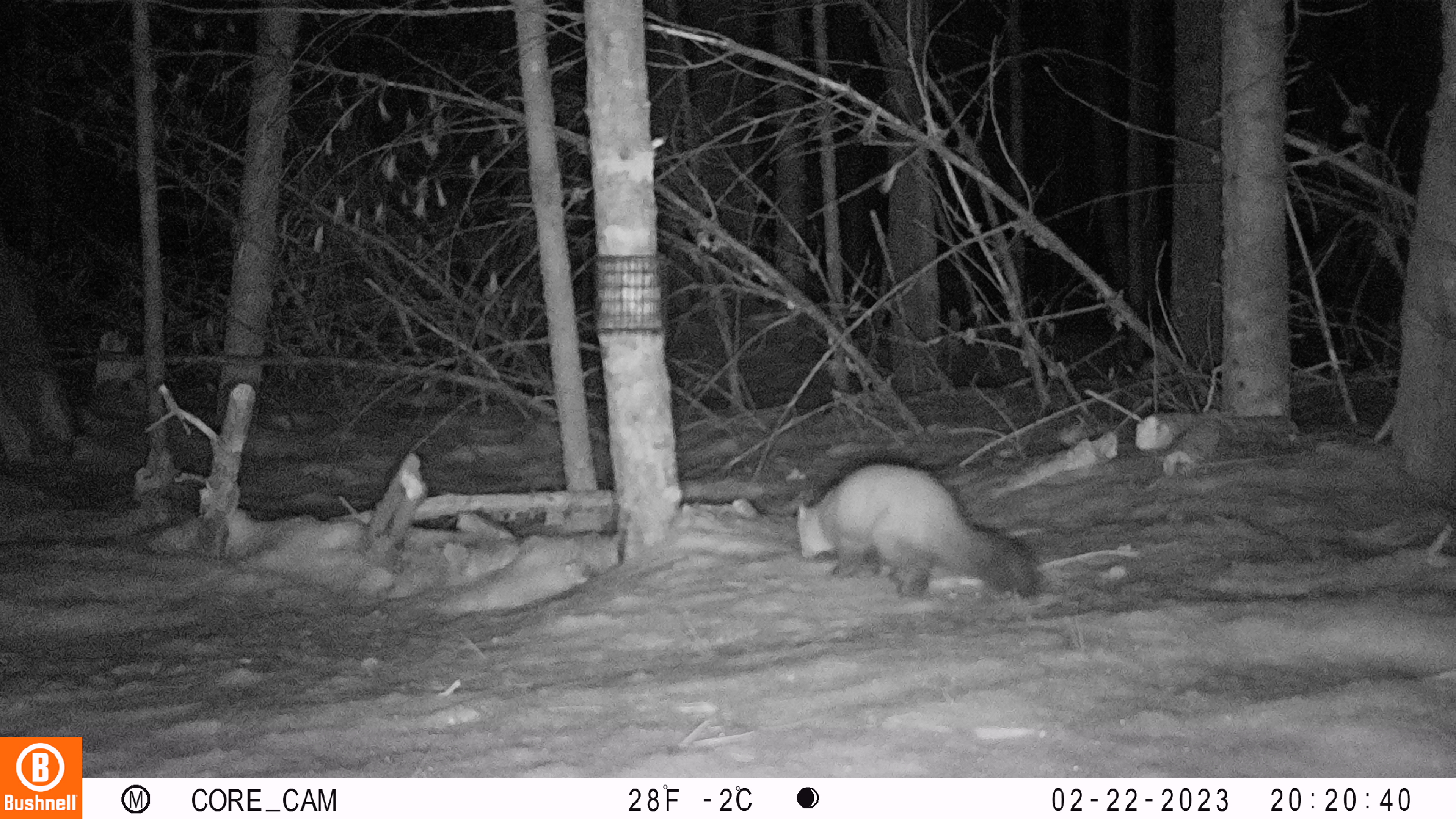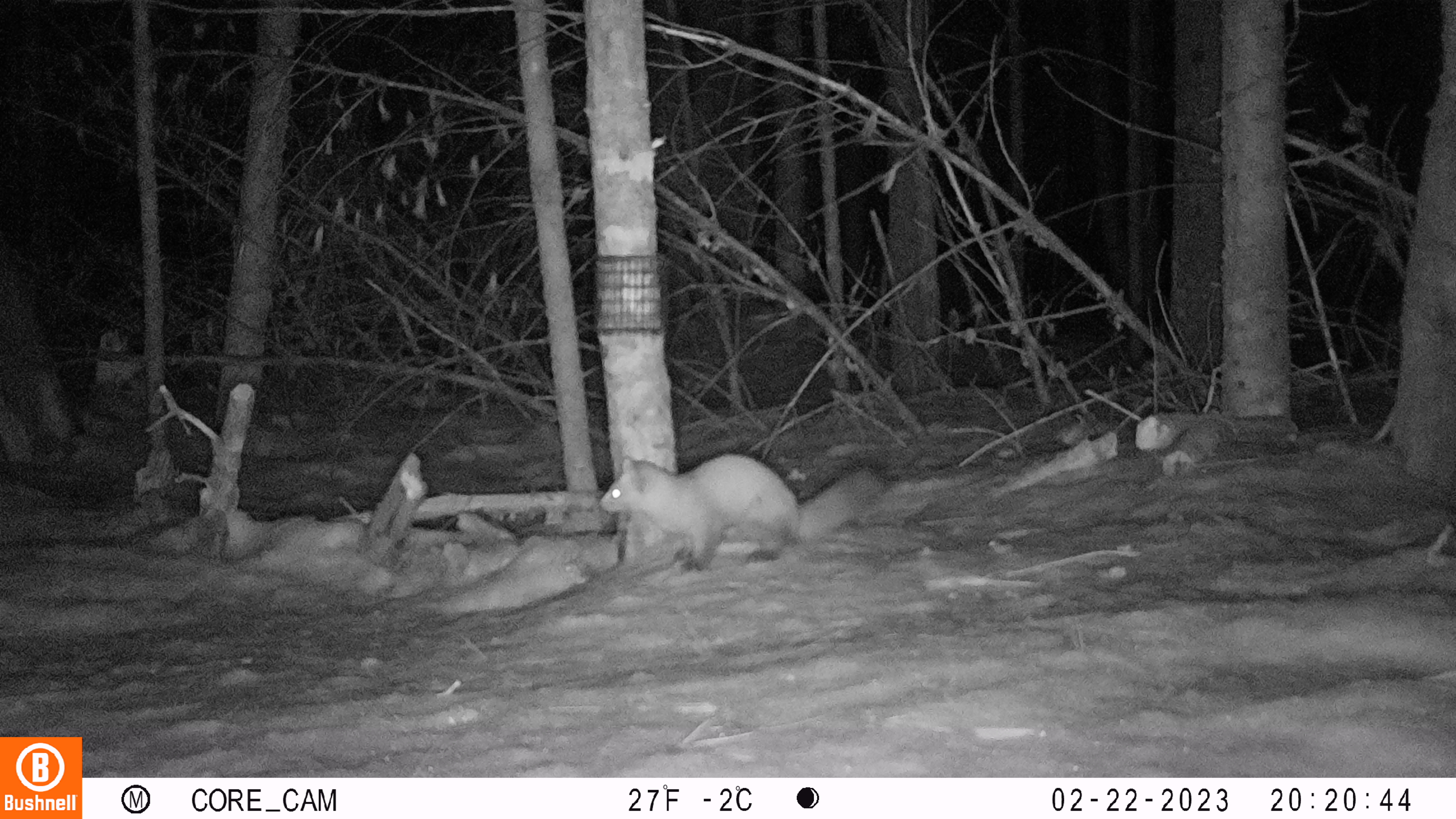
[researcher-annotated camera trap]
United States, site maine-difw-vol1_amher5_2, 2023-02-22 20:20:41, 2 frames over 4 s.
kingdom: Animalia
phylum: Chordata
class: Mammalia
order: Carnivora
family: Mustelidae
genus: Martes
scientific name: Martes americana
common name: american marten